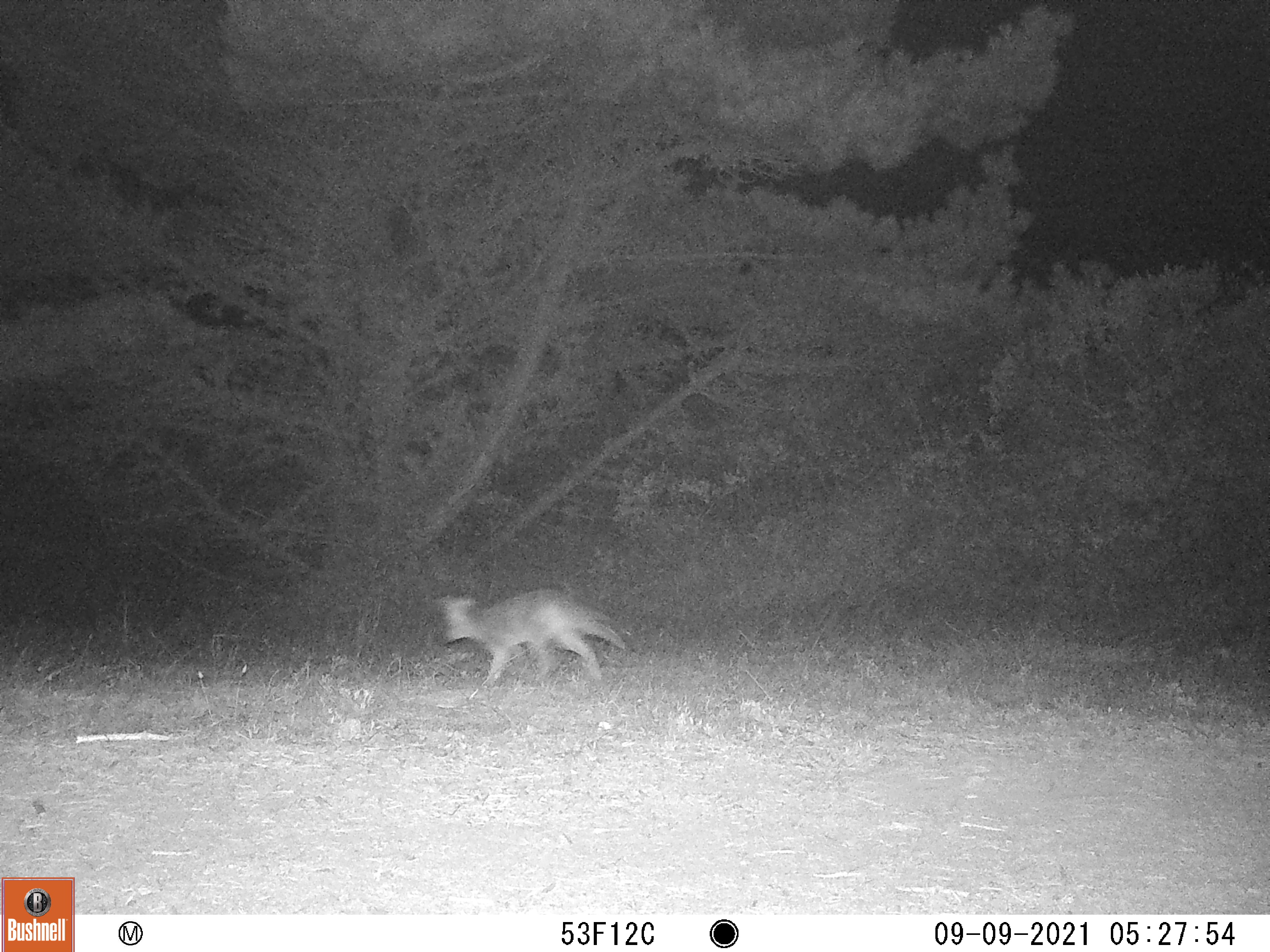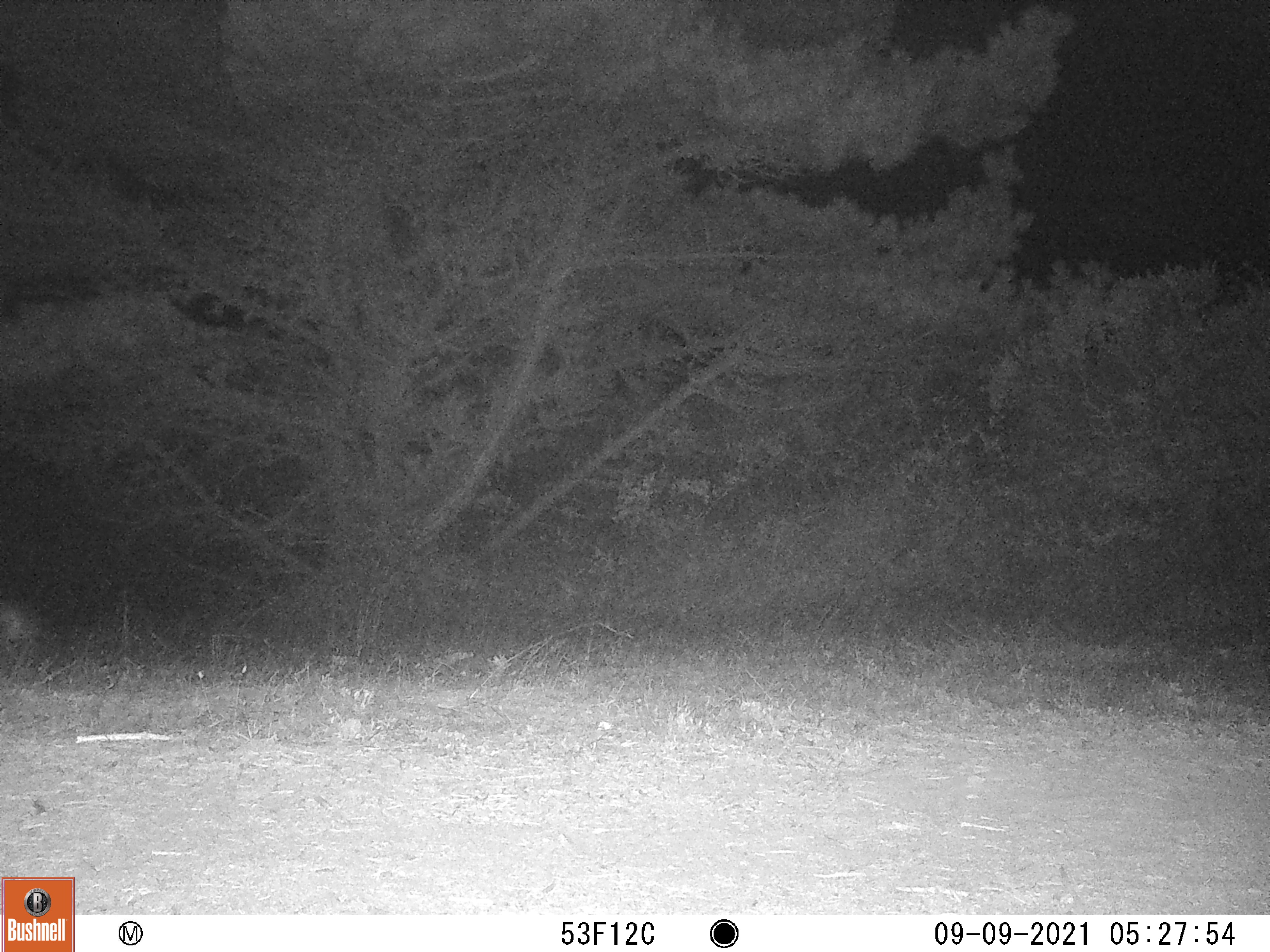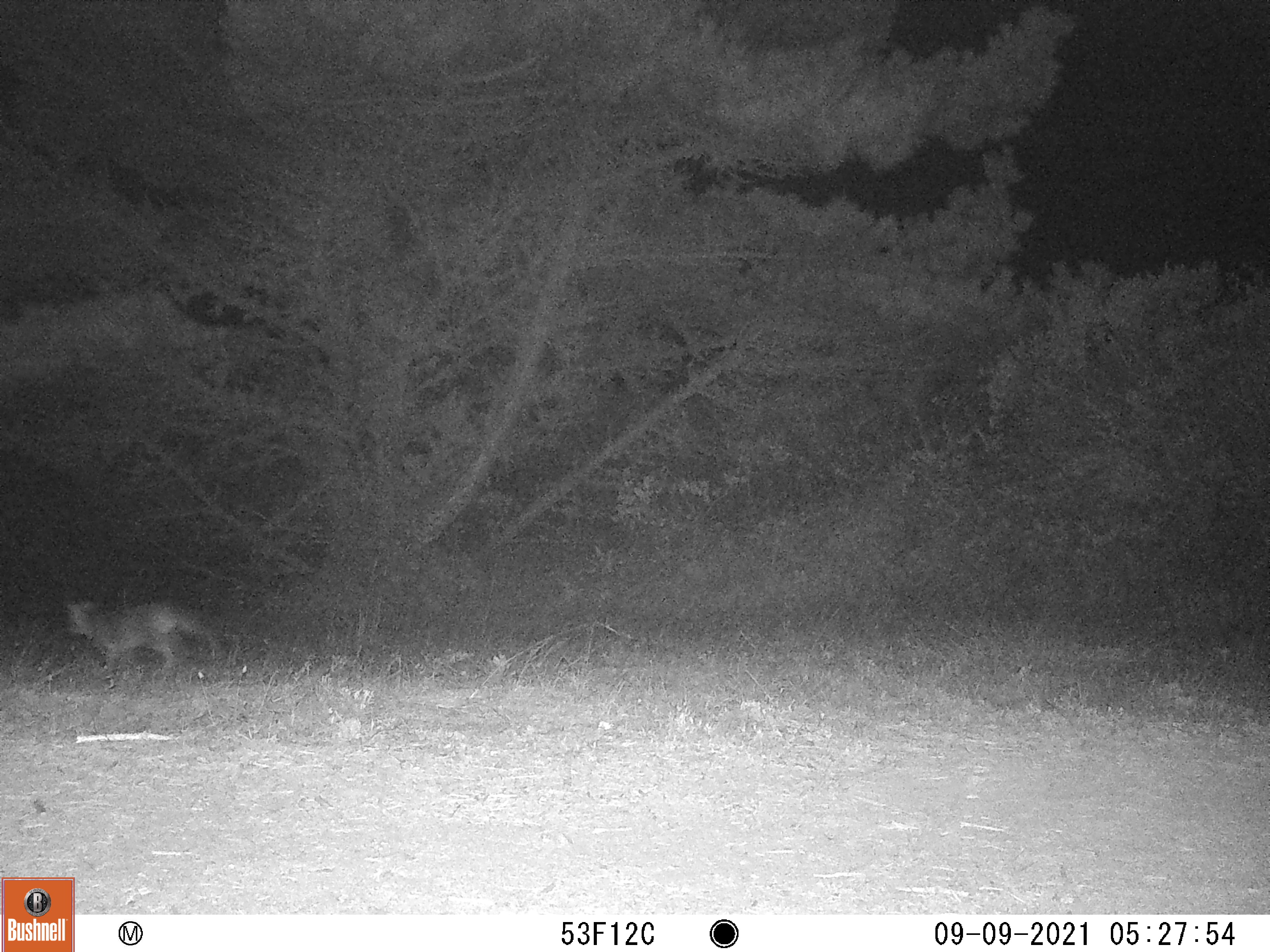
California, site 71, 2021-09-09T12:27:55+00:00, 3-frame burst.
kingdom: Animalia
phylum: Chordata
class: Mammalia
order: Carnivora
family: Canidae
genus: Urocyon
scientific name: Urocyon cinereoargenteus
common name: gray fox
Gray fox (Urocyon cinereoargenteus).